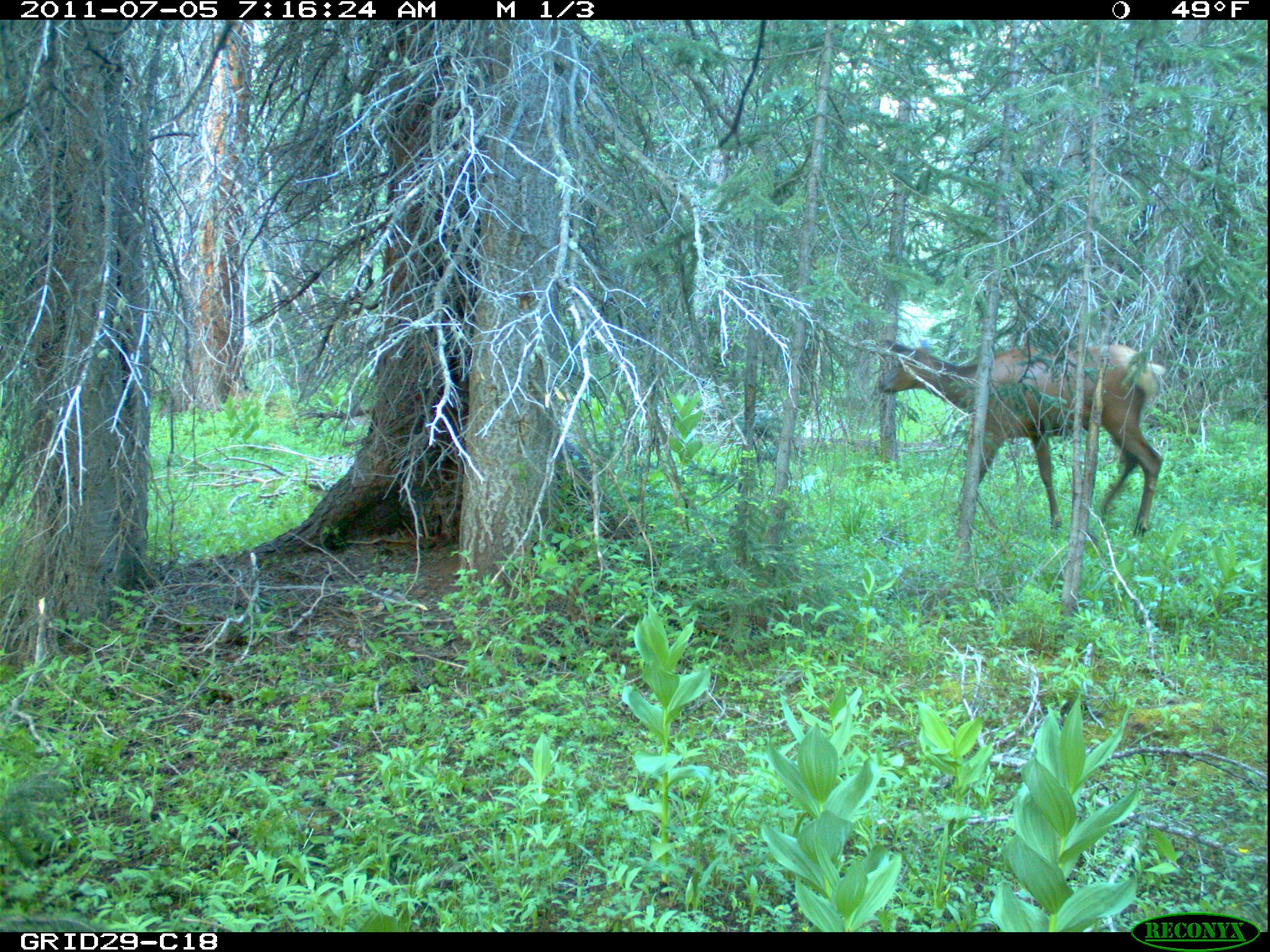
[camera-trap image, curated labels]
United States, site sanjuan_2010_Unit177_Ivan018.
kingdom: Animalia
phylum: Chordata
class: Mammalia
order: Artiodactyla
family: Cervidae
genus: Cervus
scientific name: Cervus elaphus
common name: red deer